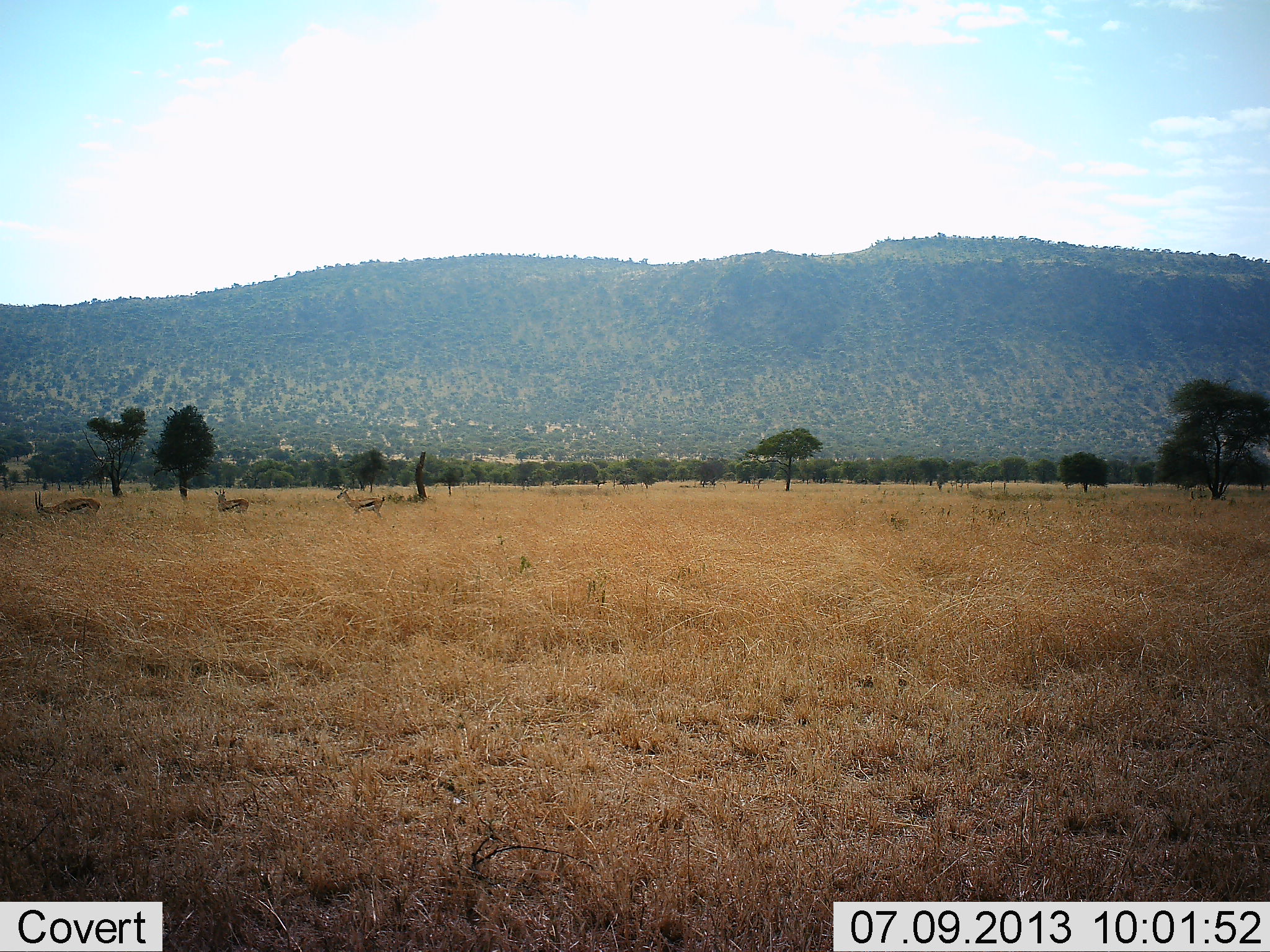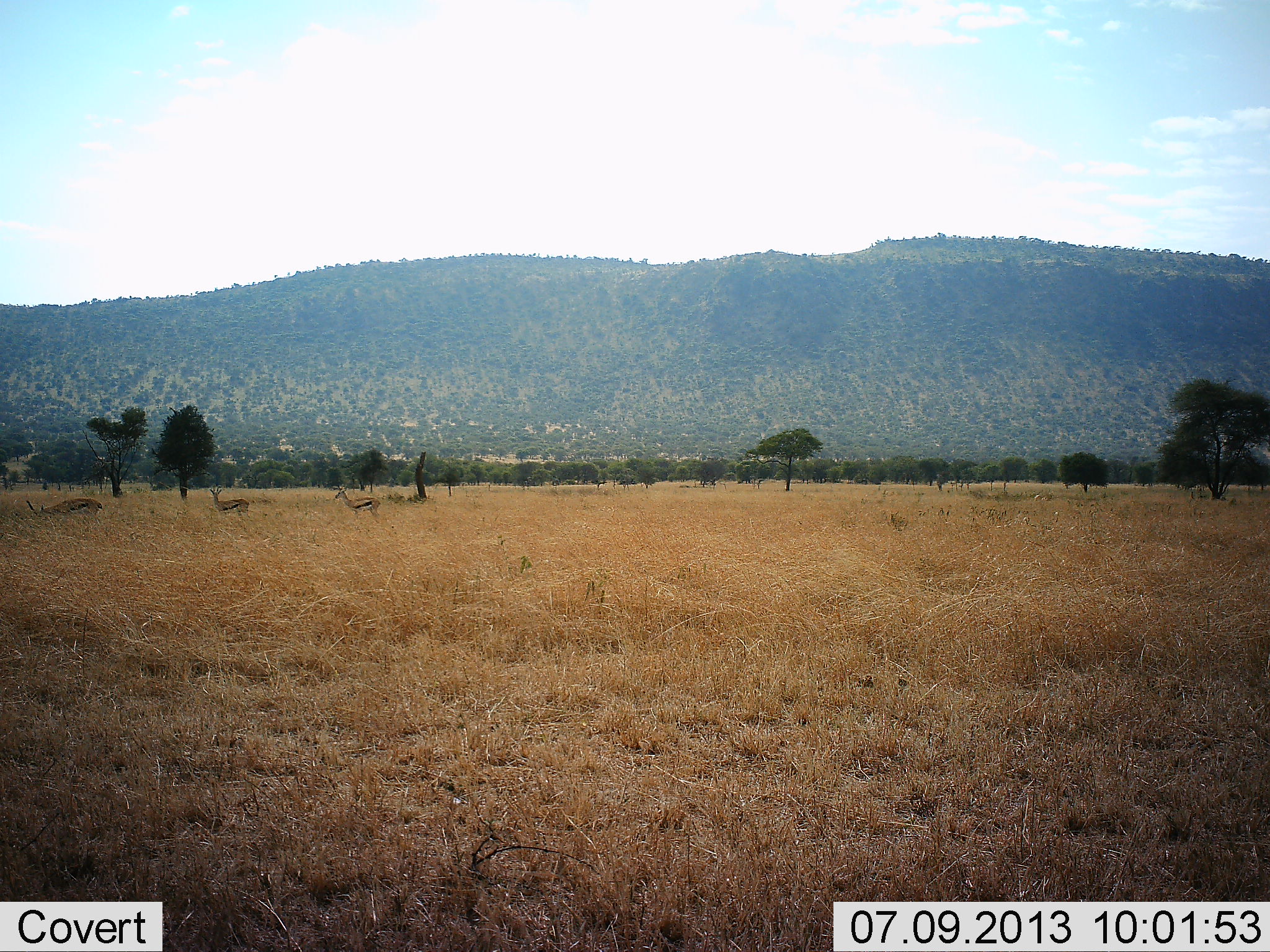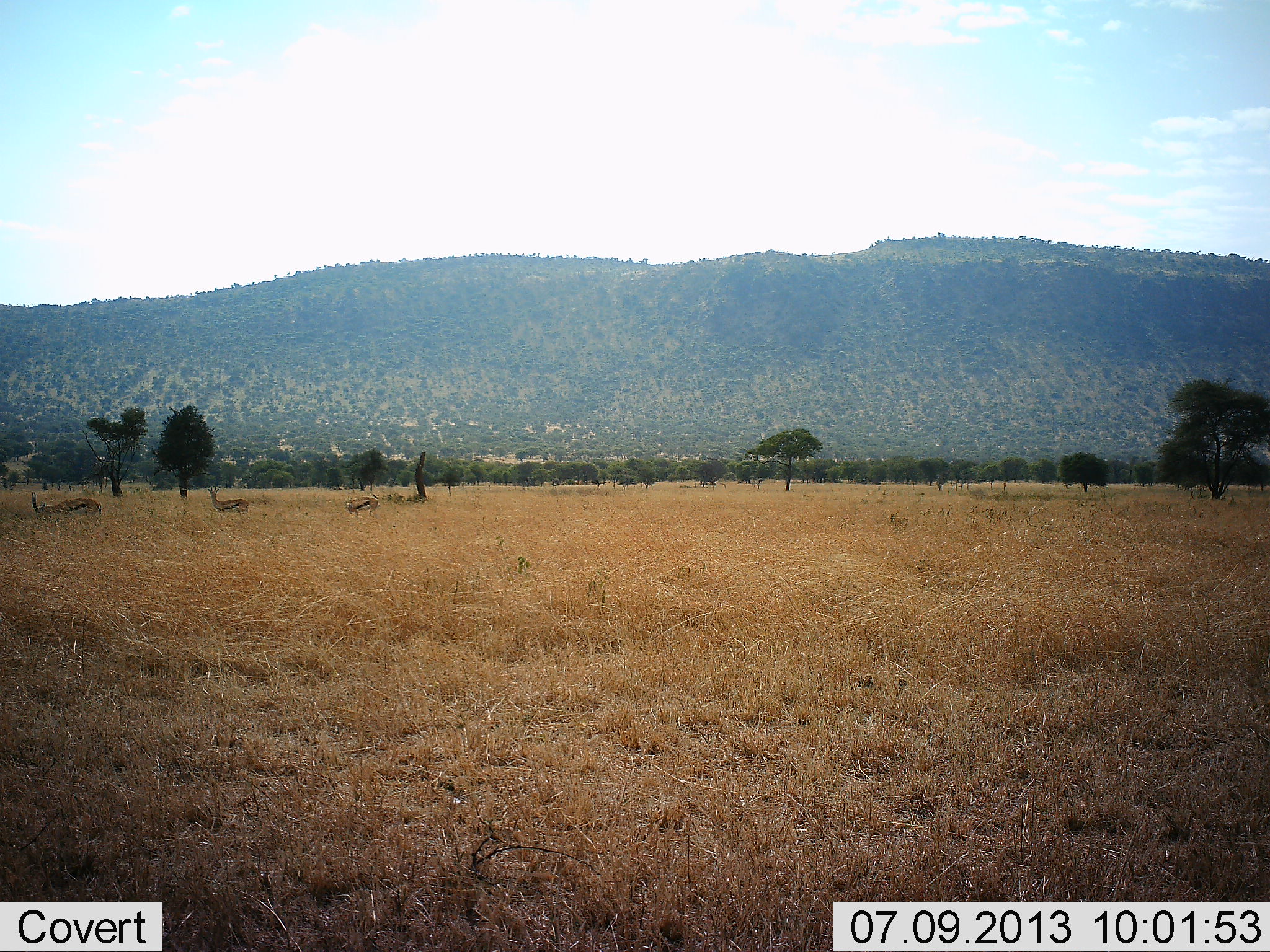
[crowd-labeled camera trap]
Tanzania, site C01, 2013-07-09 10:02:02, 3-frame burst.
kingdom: Animalia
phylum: Chordata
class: Mammalia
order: Artiodactyla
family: Bovidae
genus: Eudorcas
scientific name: Eudorcas thomsonii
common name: thomson's gazelle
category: gazellethomsons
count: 3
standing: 56%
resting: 6%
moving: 11%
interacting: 0%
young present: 0%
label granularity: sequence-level